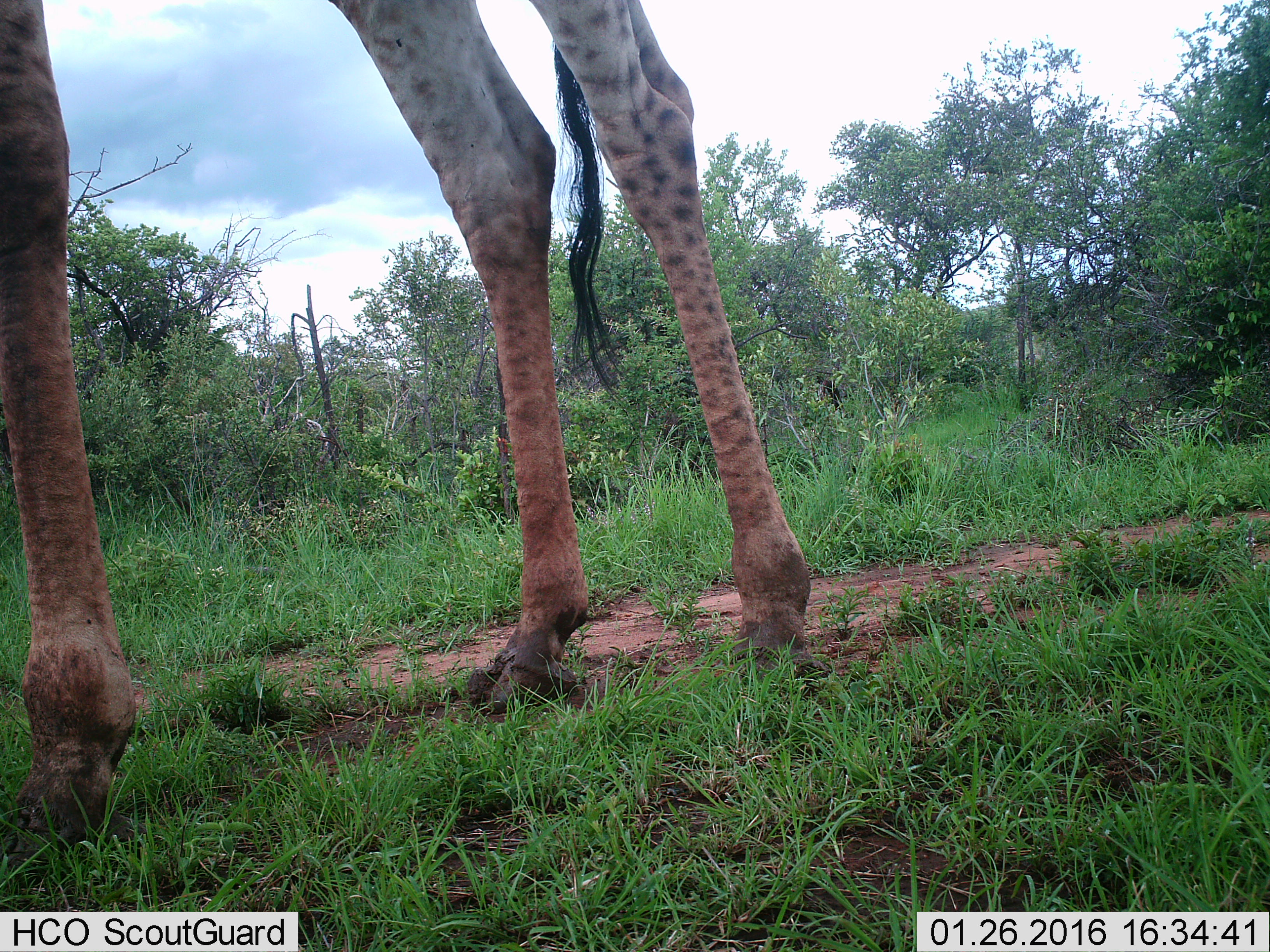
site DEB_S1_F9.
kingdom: Animalia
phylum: Chordata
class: Mammalia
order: Artiodactyla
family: Giraffidae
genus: Giraffa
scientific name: Giraffa camelopardalis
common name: giraffe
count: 1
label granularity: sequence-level